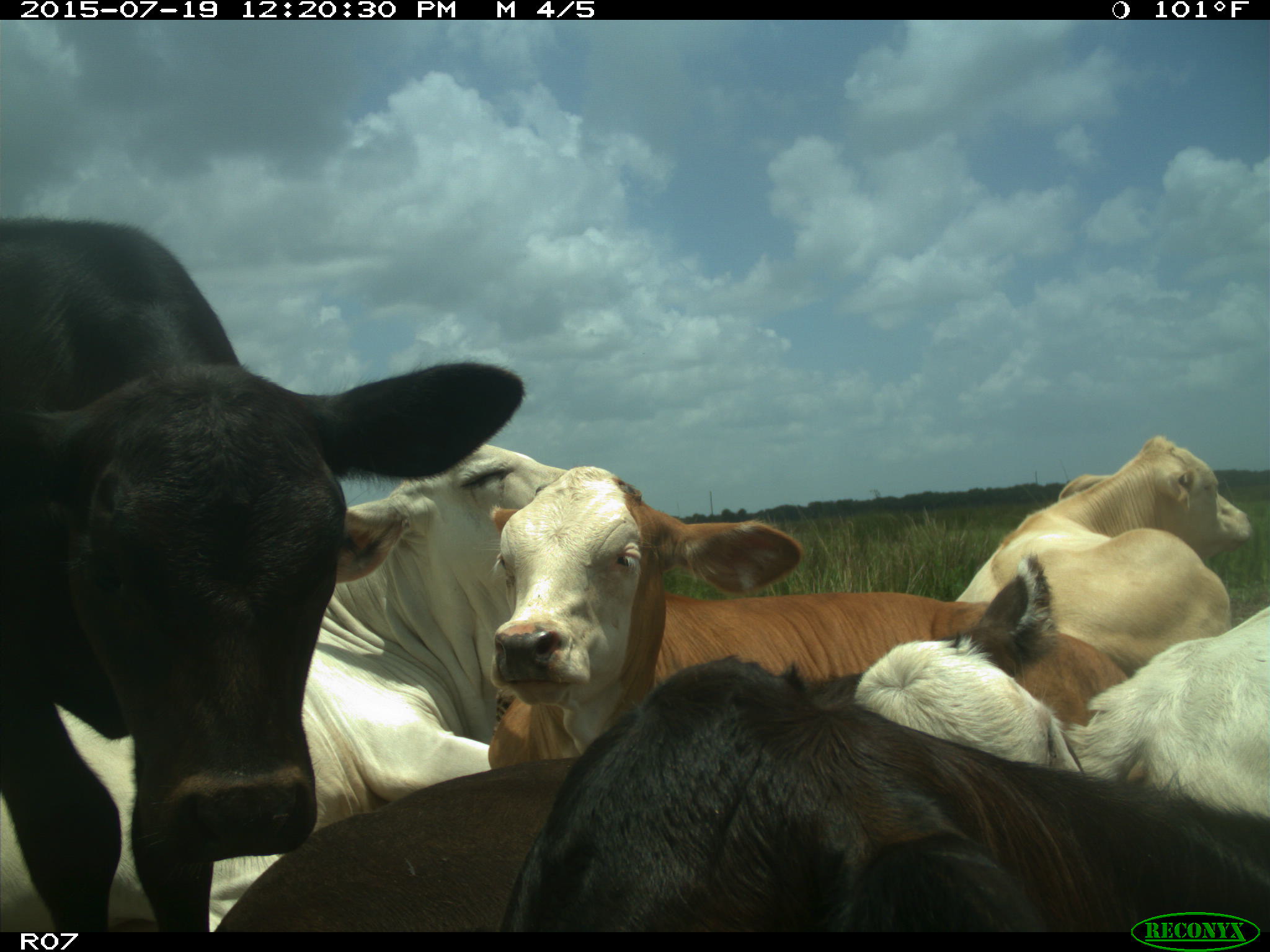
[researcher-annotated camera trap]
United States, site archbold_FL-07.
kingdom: Animalia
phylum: Chordata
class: Mammalia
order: Artiodactyla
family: Bovidae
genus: Bos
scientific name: Bos taurus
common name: domestic cow